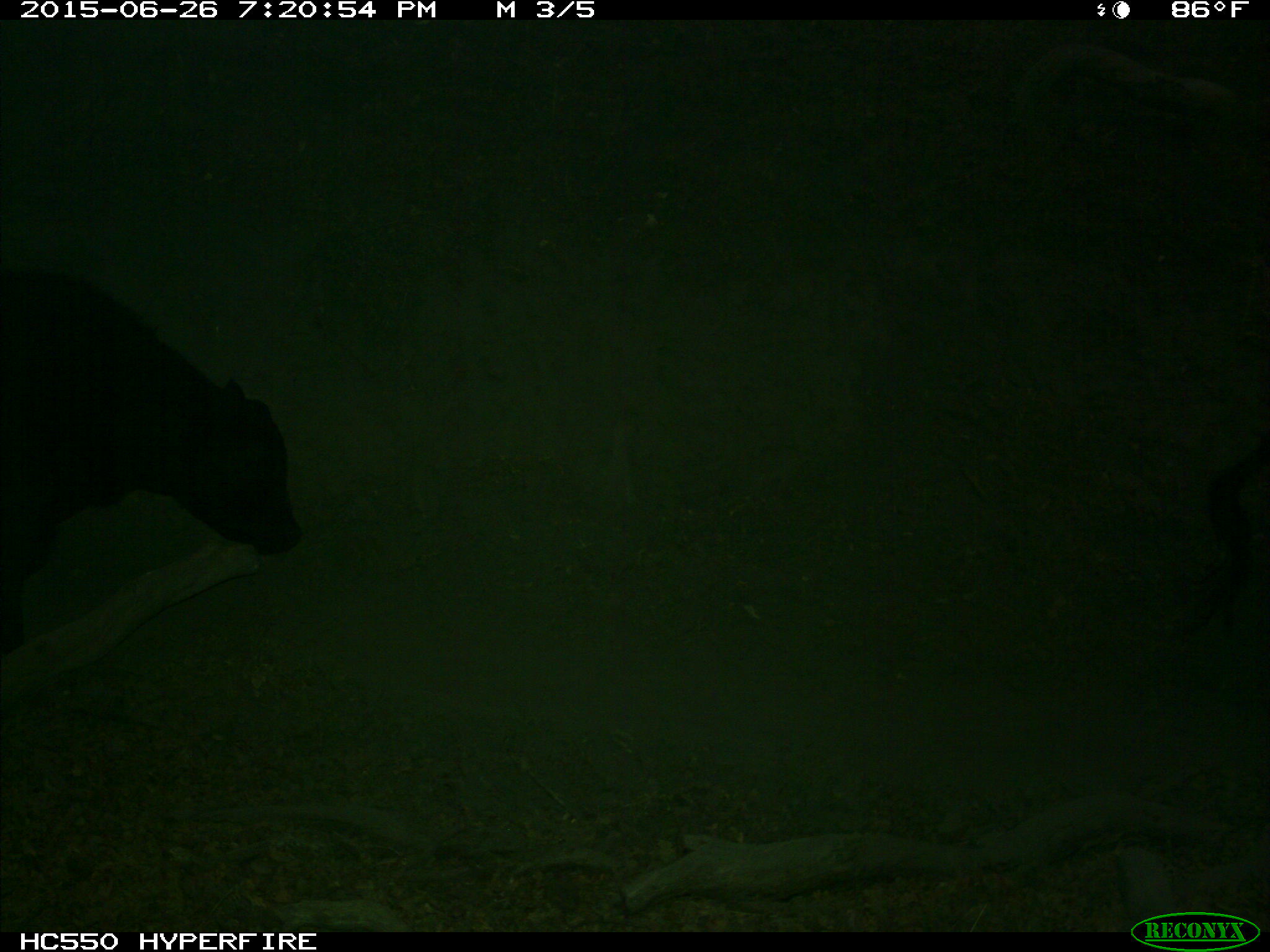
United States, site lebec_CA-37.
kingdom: Animalia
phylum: Chordata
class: Mammalia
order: Artiodactyla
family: Bovidae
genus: Bos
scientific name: Bos taurus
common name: domestic cow